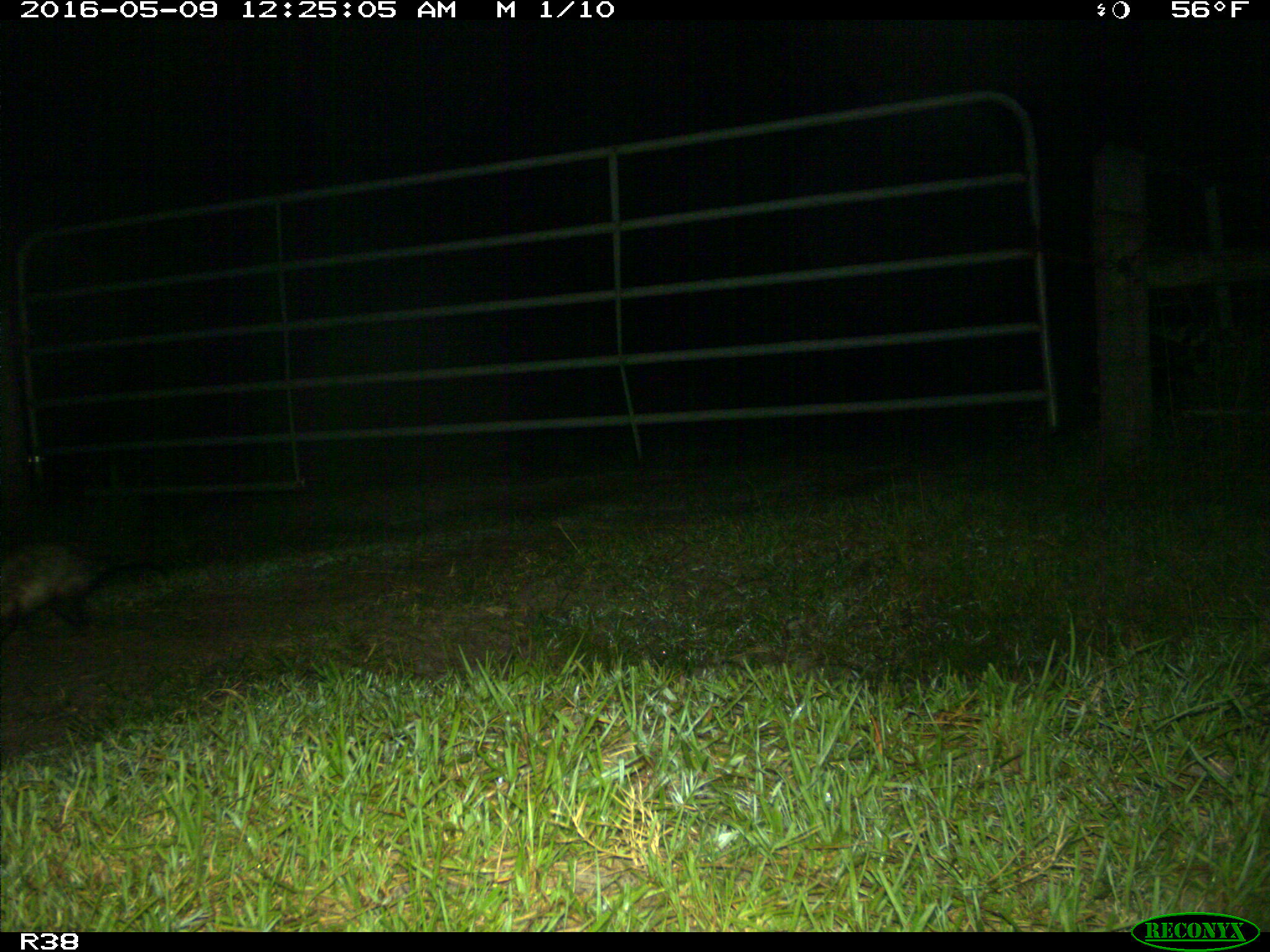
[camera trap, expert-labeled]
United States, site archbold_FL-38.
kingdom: Animalia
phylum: Chordata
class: Mammalia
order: Didelphimorphia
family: Didelphidae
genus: Didelphis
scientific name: Didelphis virginiana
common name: virginia opossum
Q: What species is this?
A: Didelphis virginiana (virginia opossum).